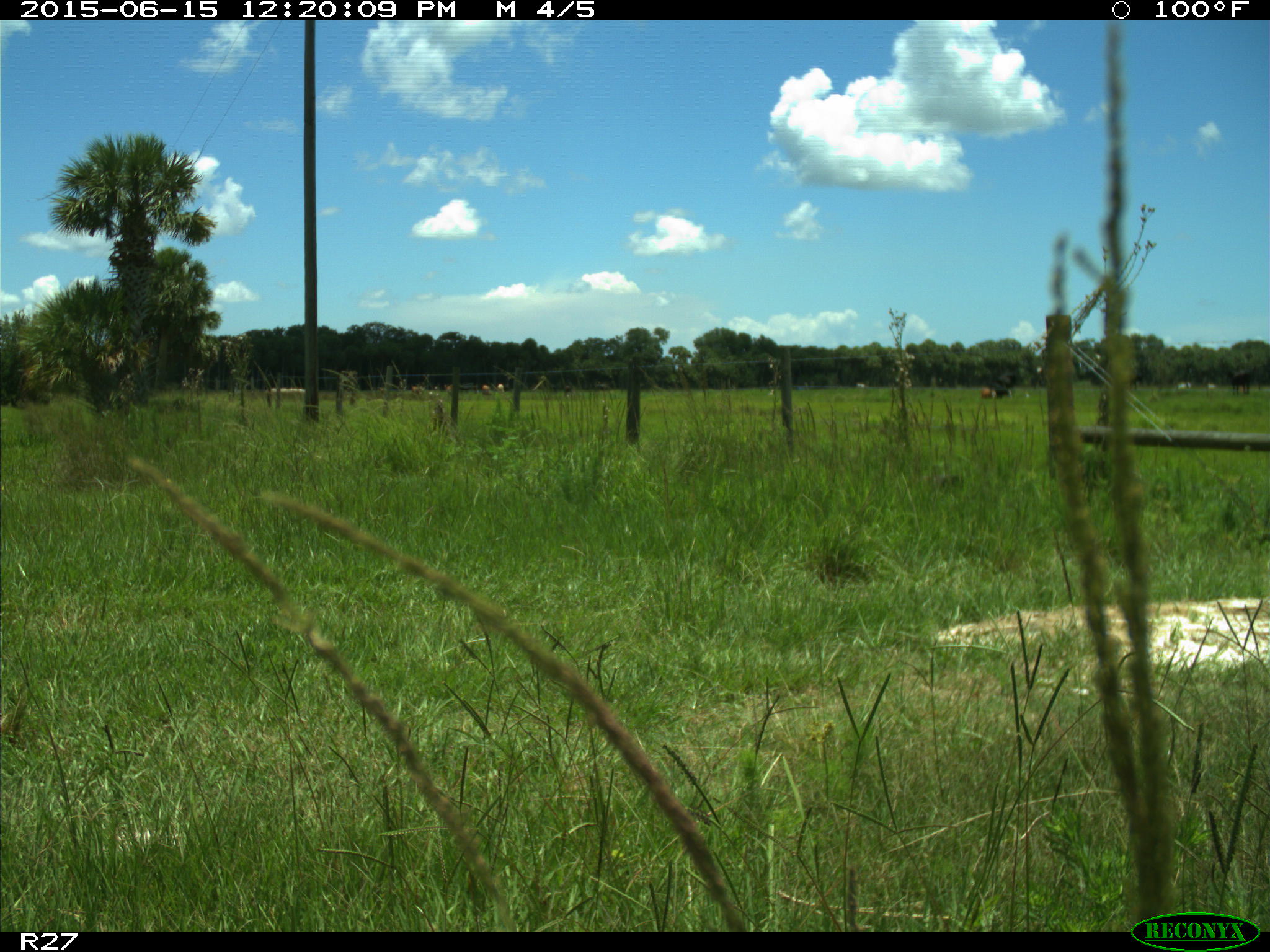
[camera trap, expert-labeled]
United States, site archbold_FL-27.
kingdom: Animalia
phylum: Chordata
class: Mammalia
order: Artiodactyla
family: Bovidae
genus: Bos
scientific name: Bos taurus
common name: domestic cow